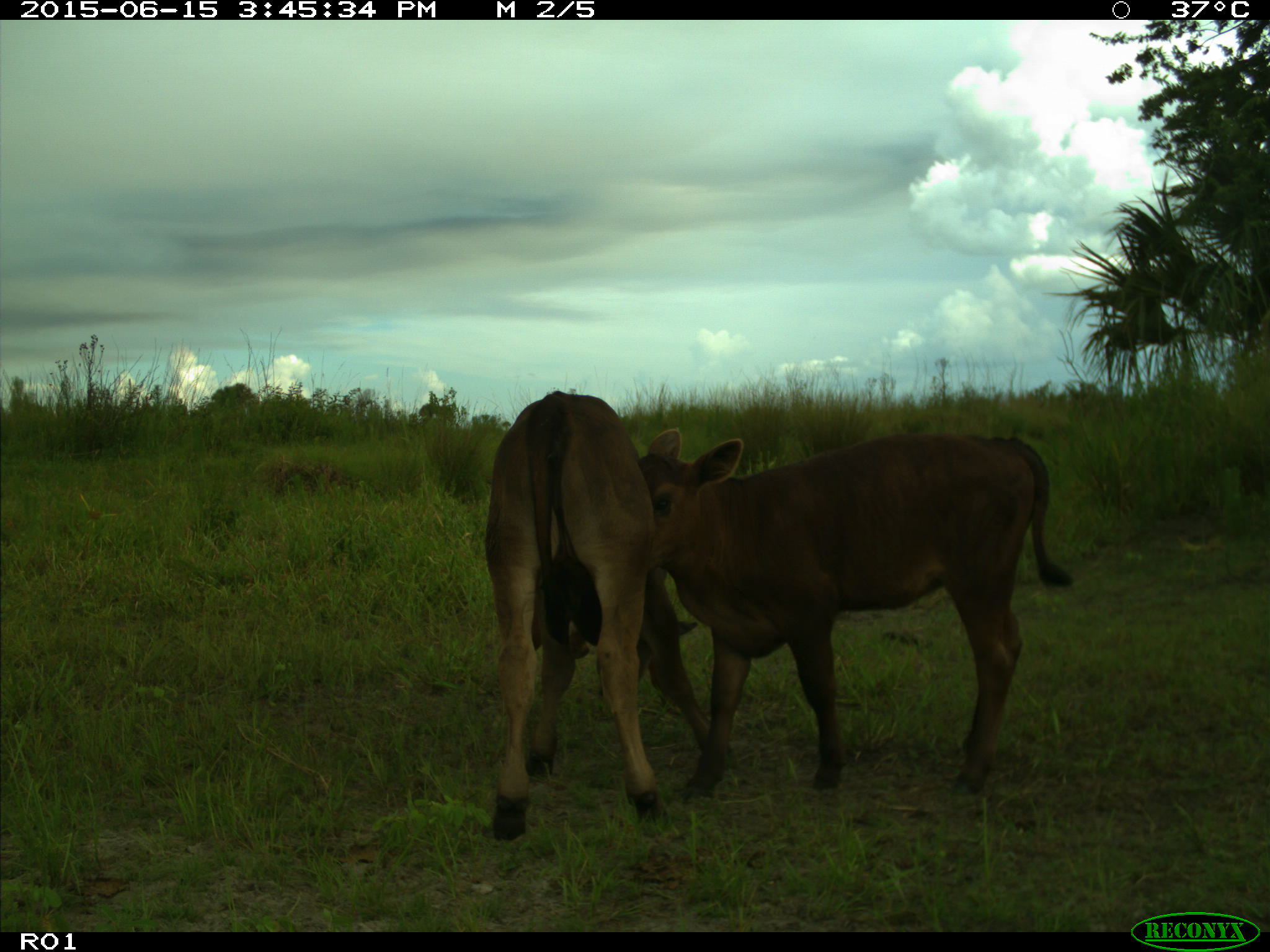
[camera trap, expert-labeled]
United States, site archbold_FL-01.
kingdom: Animalia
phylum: Chordata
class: Mammalia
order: Artiodactyla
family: Bovidae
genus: Bos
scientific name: Bos taurus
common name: domestic cow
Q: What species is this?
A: Bos taurus (domestic cow).